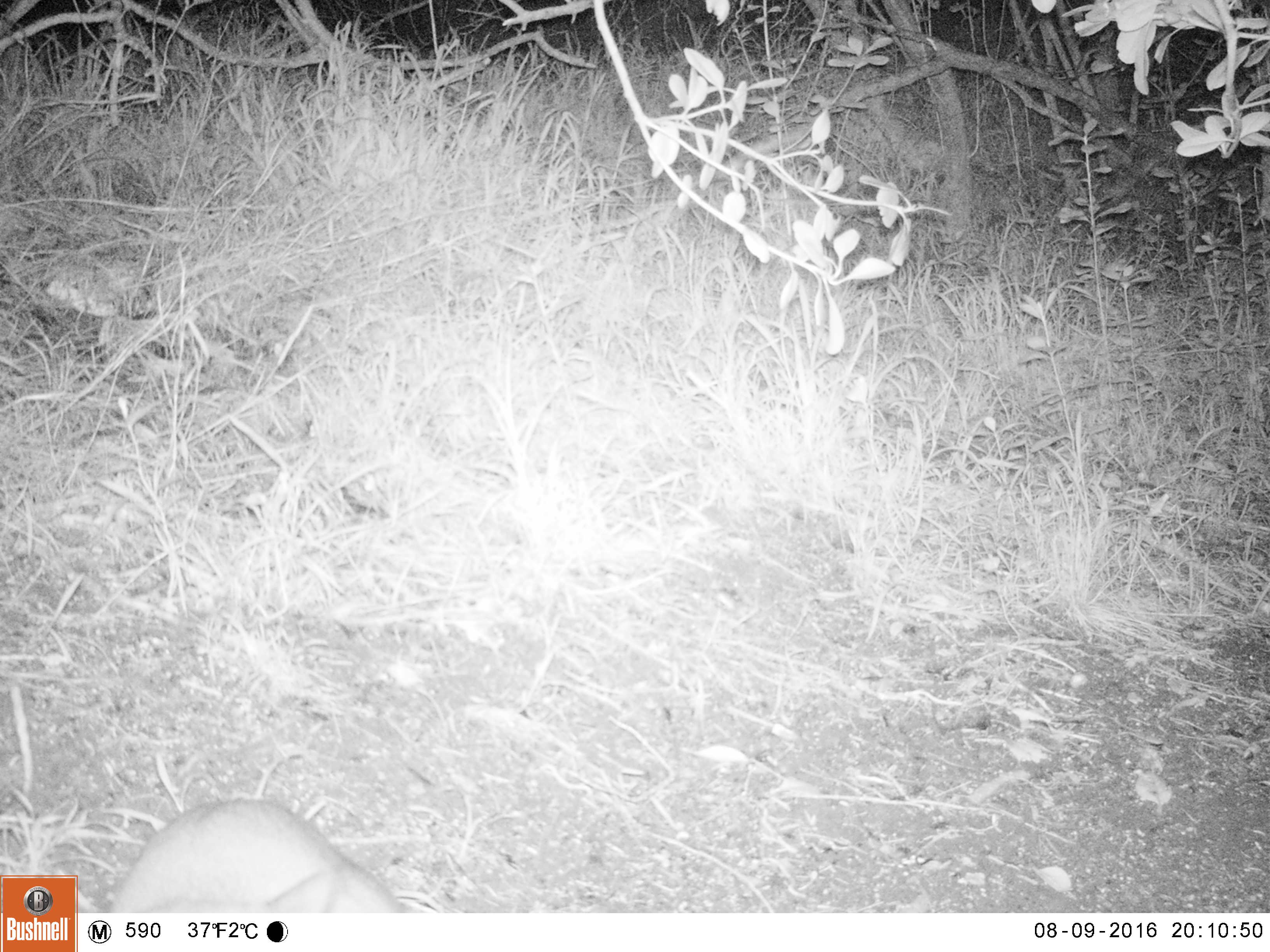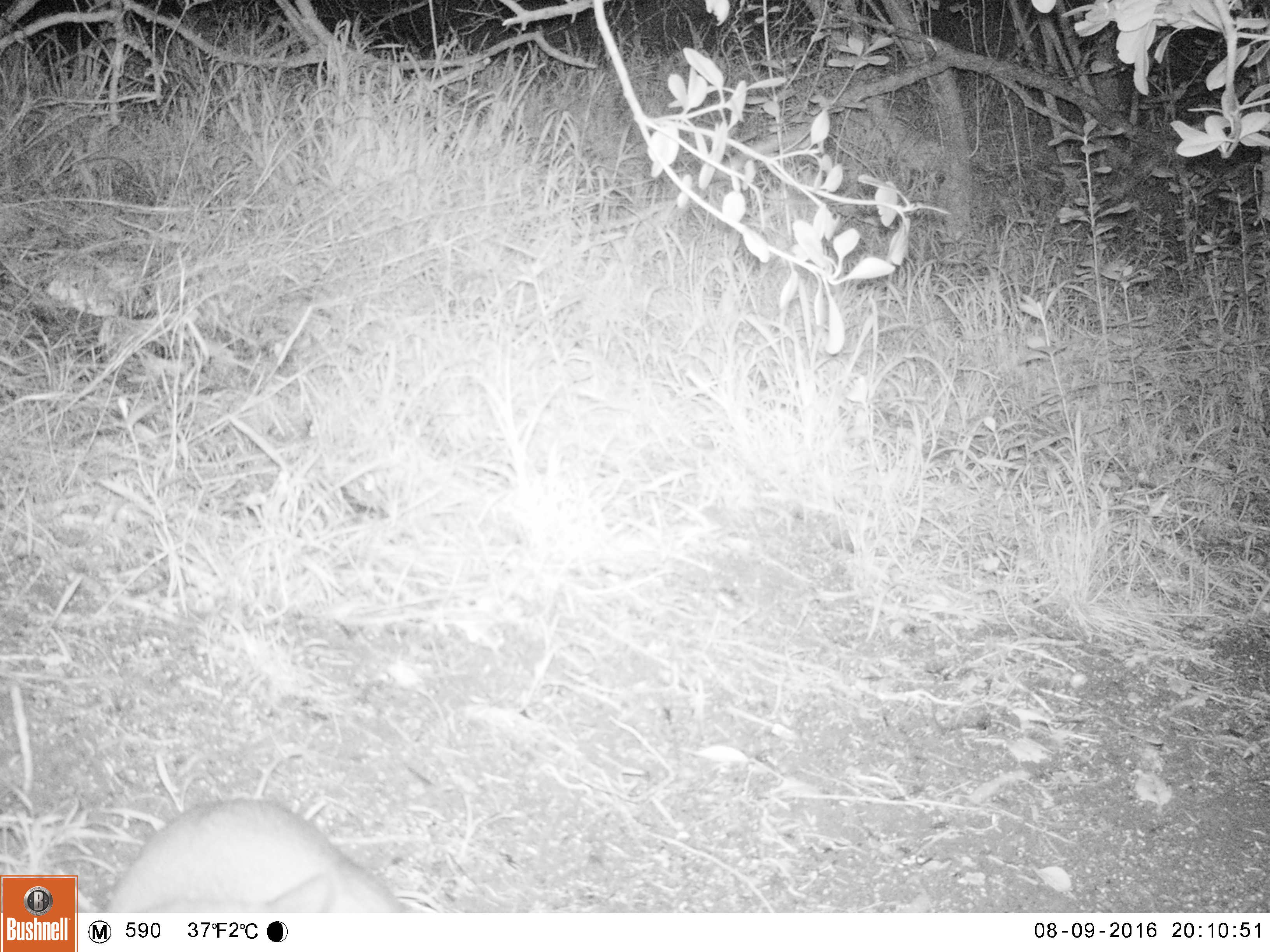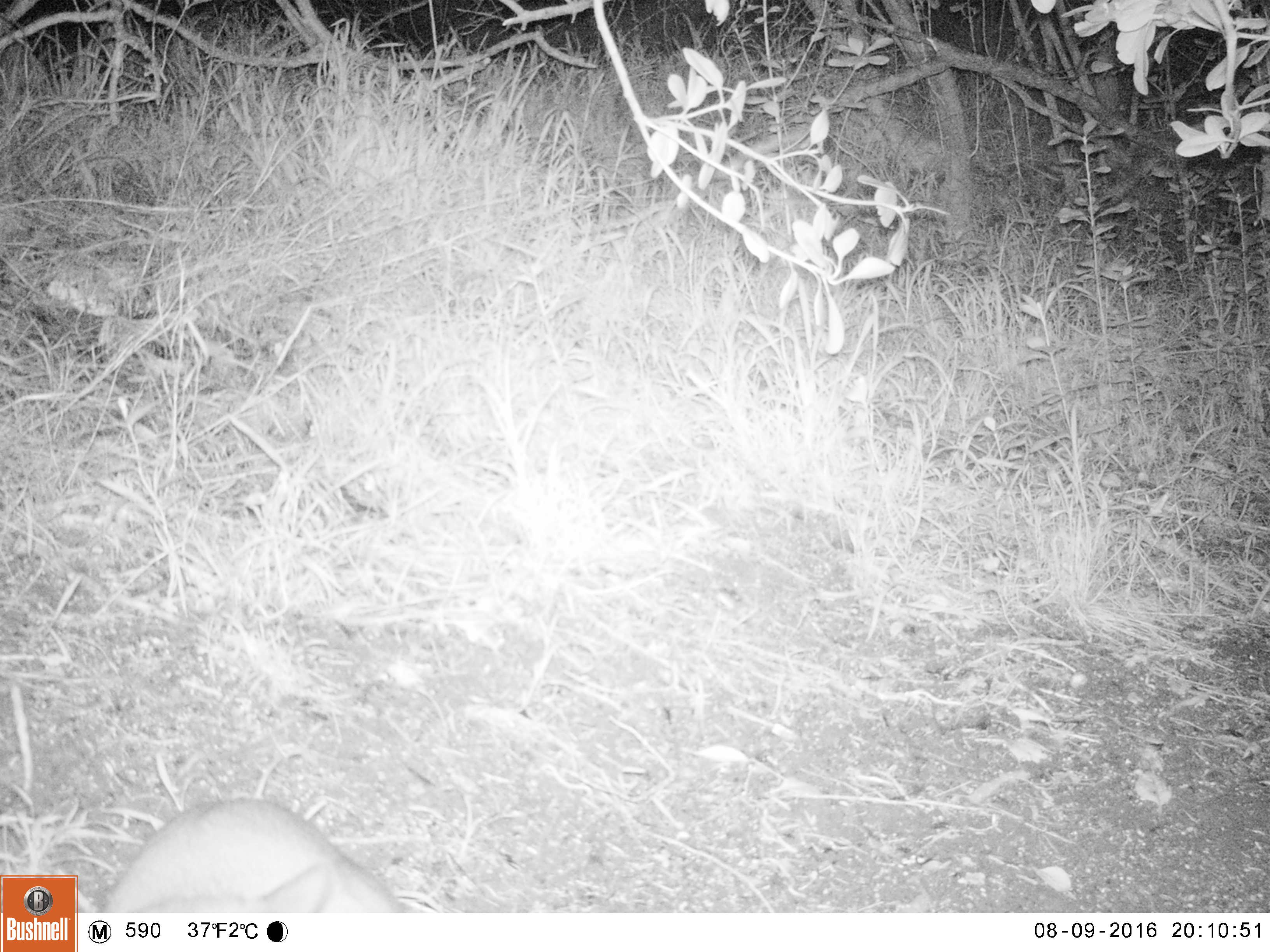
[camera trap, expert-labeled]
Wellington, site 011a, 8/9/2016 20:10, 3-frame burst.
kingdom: Animalia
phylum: Chordata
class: Mammalia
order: Carnivora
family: Felidae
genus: Felis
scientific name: Felis catus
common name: cat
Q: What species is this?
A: Cat (Felis catus).